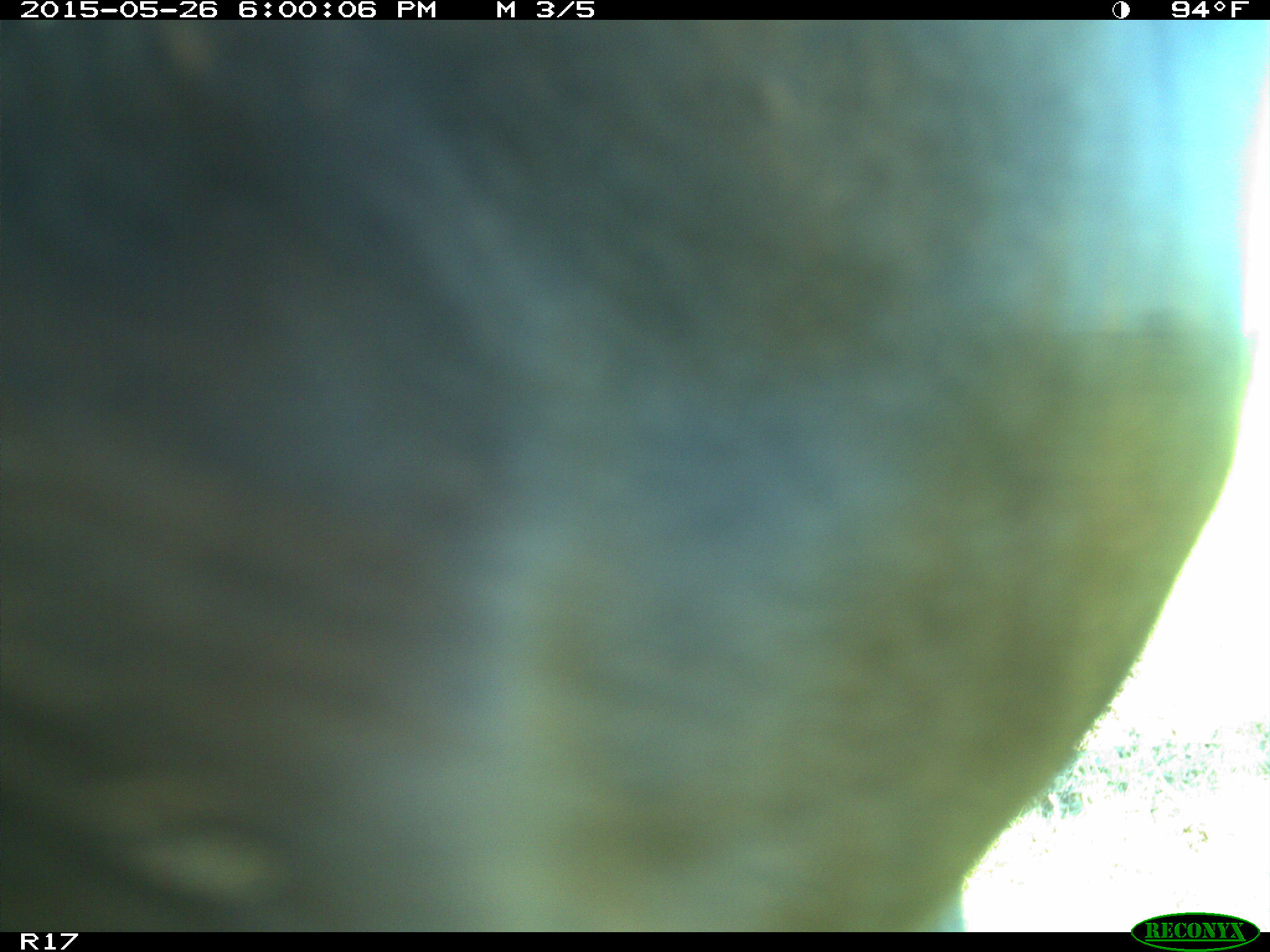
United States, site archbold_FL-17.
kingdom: Animalia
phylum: Chordata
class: Mammalia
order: Artiodactyla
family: Bovidae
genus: Bos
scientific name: Bos taurus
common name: domestic cow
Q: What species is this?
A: Bos taurus (domestic cow).